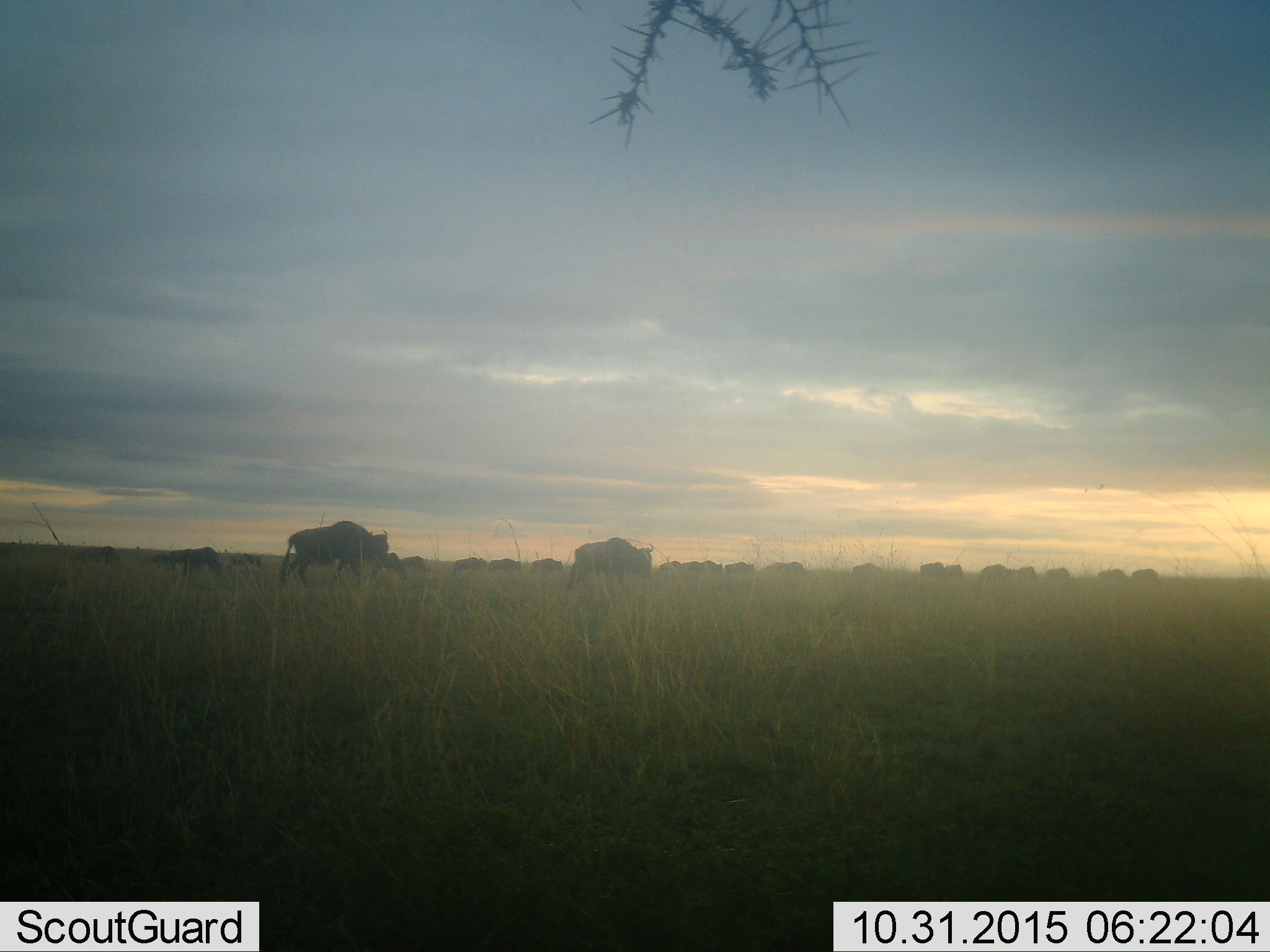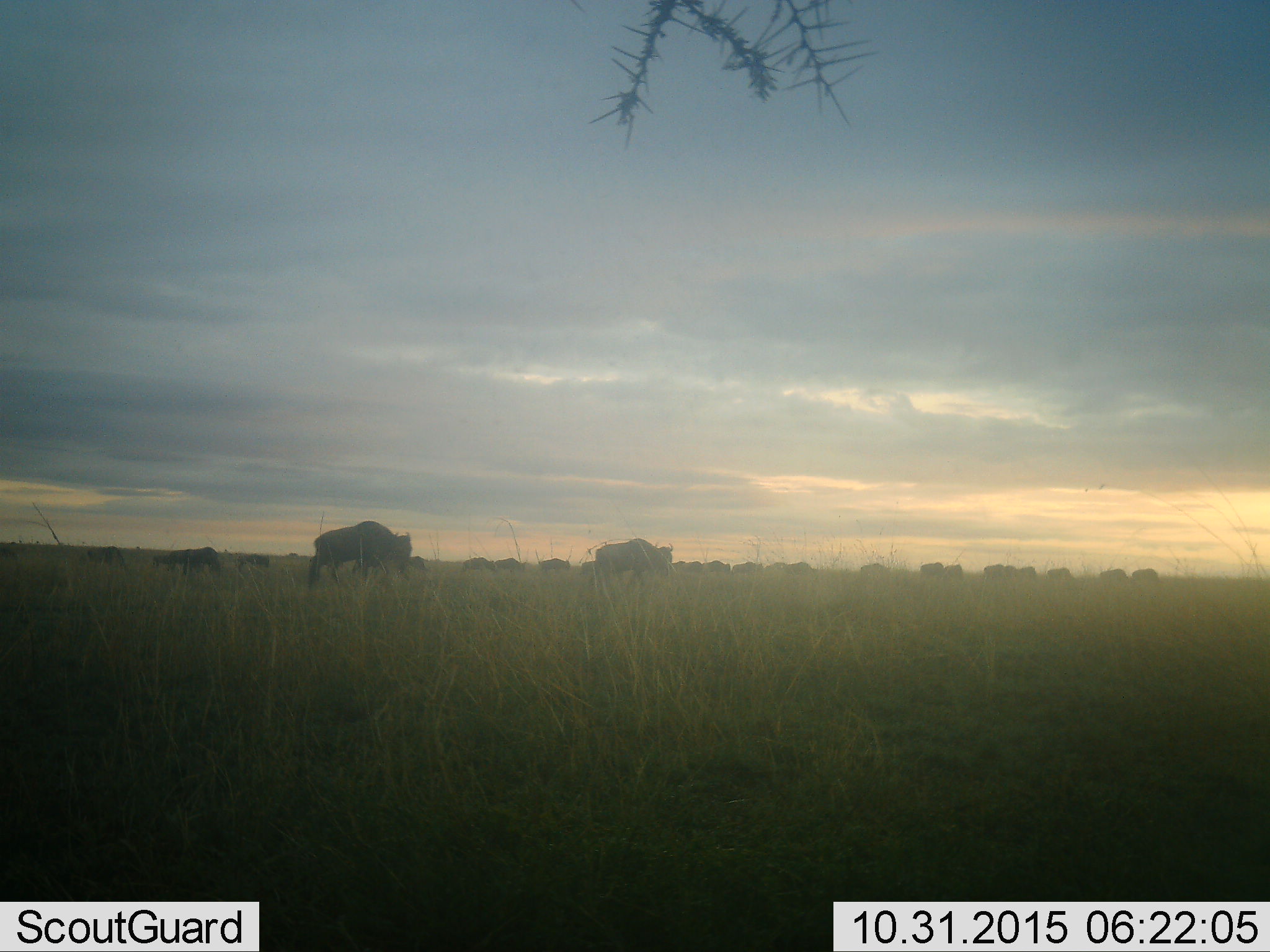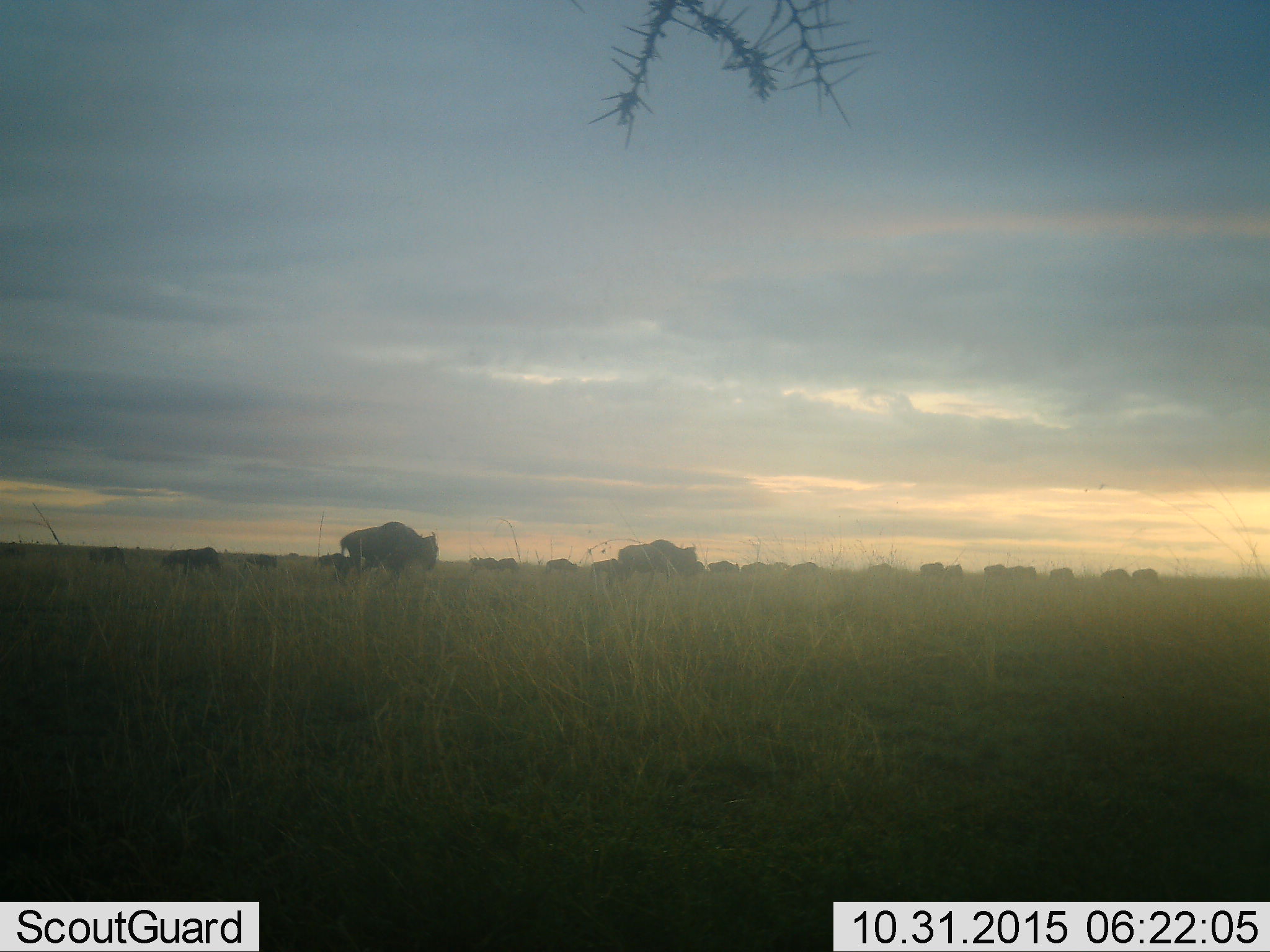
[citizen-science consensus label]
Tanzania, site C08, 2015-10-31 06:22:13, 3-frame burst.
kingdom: Animalia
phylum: Chordata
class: Mammalia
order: Artiodactyla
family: Bovidae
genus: Connochaetes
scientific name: Connochaetes taurinus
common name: blue wildebeest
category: wildebeest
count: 11-50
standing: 30%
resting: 0%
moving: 100%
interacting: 20%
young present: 20%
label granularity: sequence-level